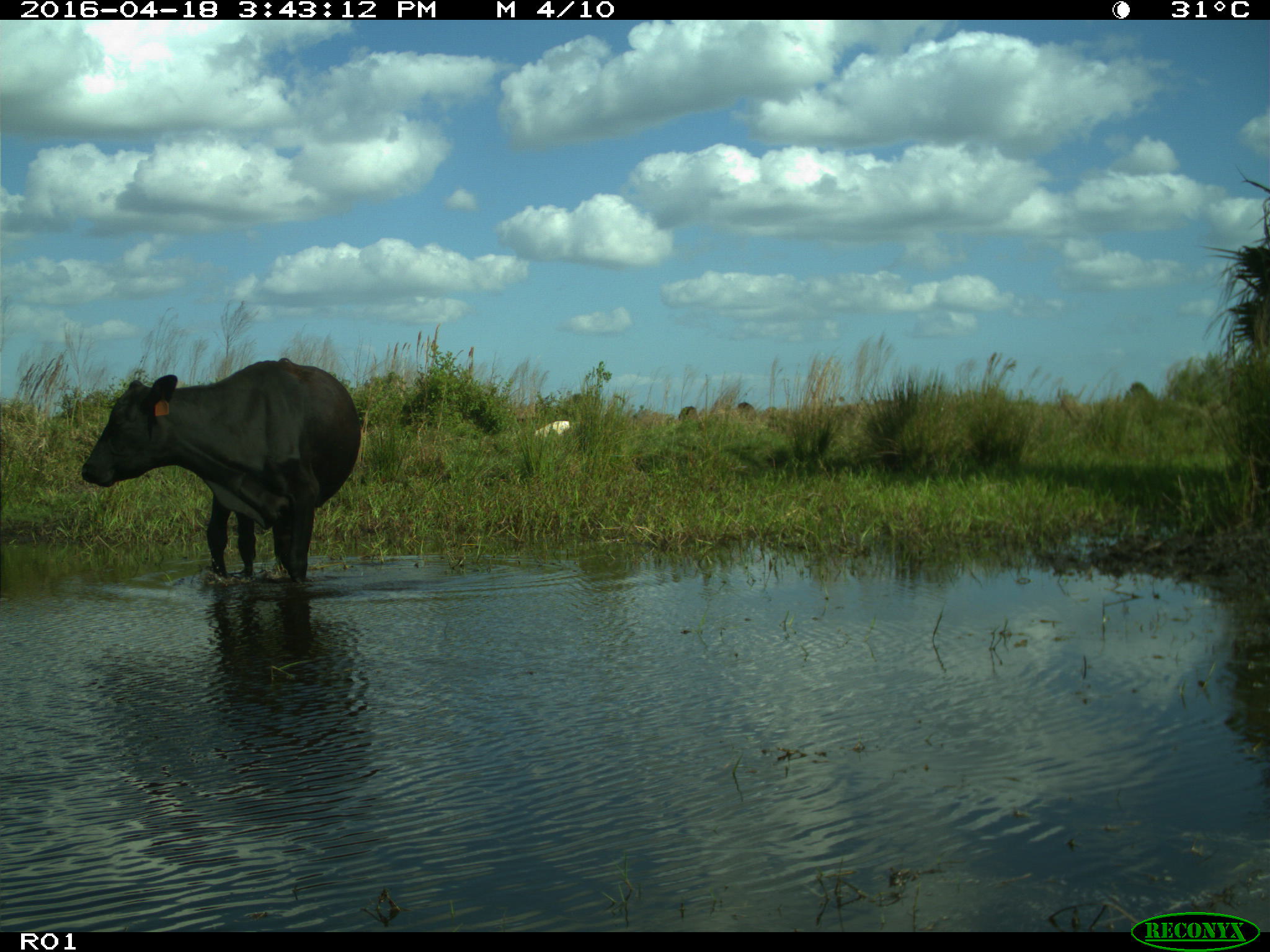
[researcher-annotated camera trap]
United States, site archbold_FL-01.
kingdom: Animalia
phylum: Chordata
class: Mammalia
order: Artiodactyla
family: Bovidae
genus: Bos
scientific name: Bos taurus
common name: domestic cow